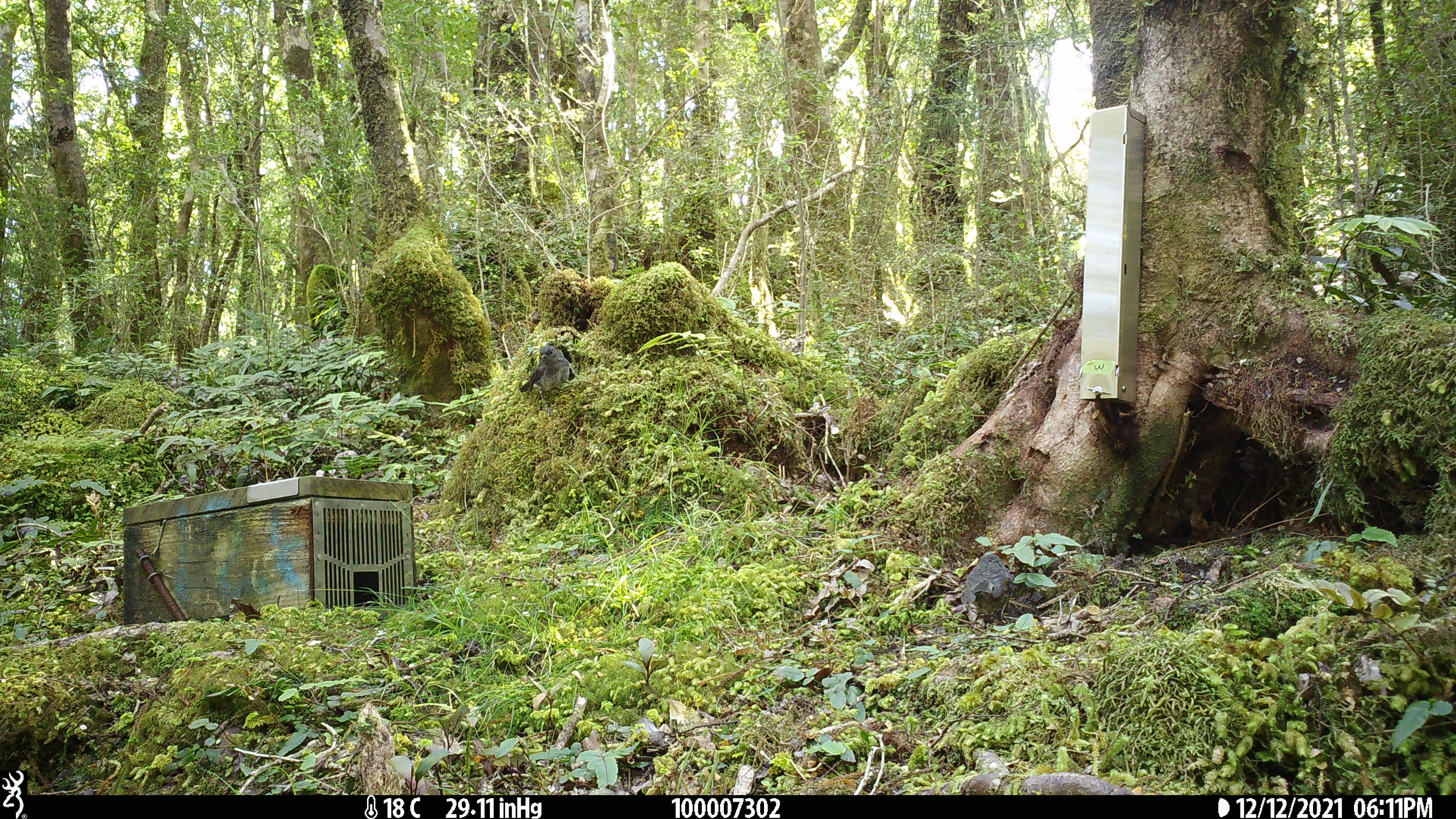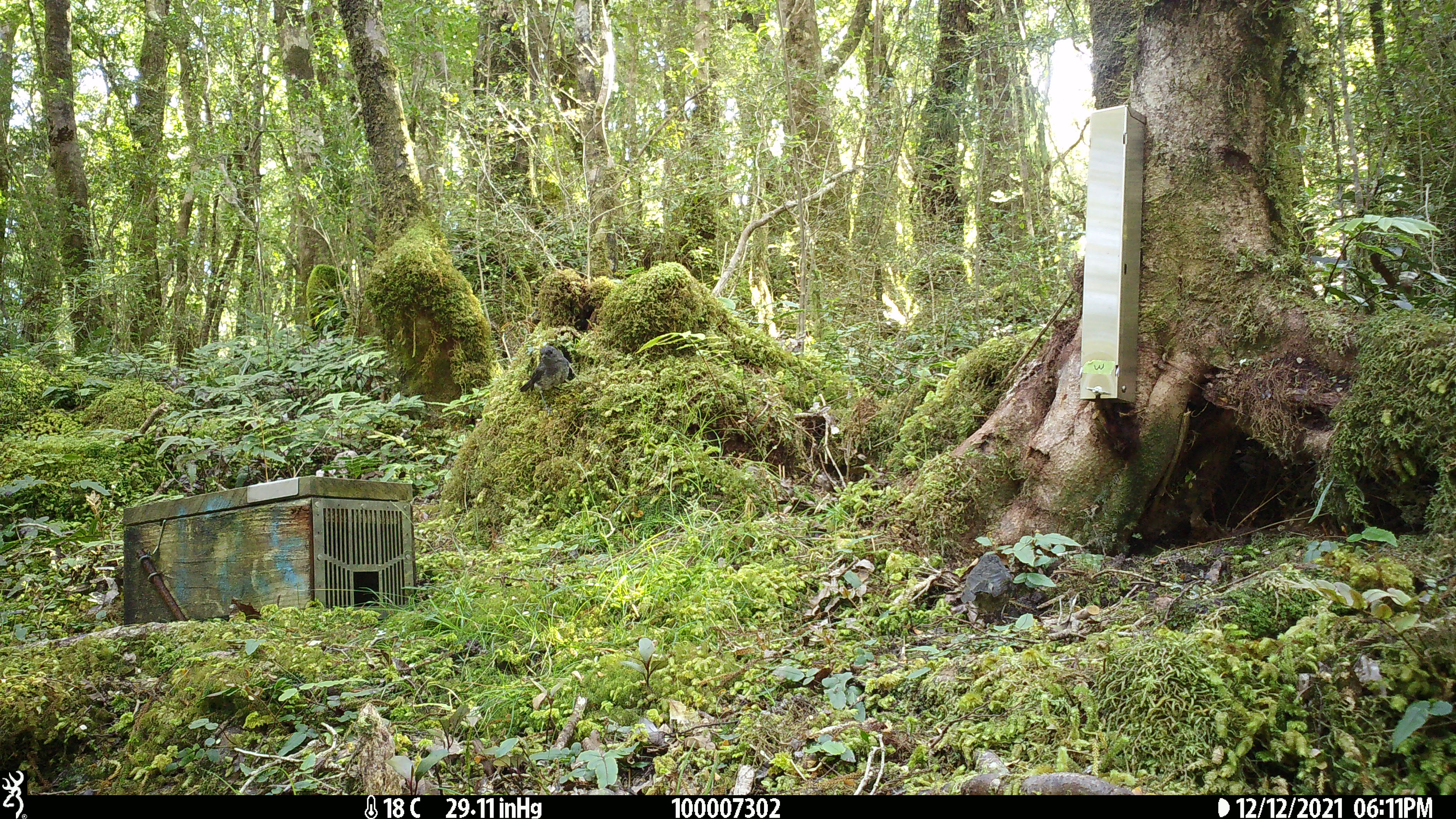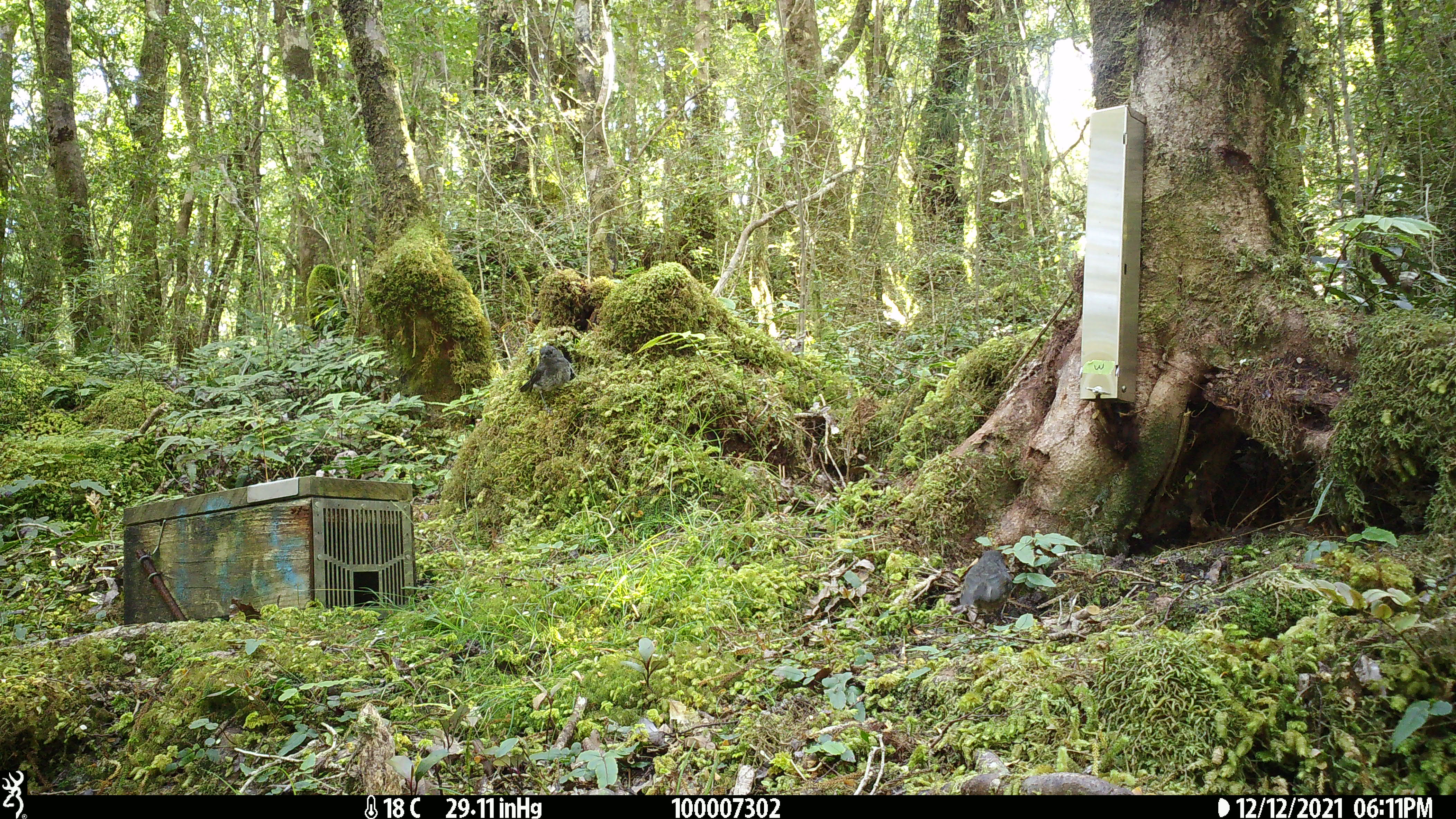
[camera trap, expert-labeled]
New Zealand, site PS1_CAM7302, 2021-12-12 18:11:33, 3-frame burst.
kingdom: Animalia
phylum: Chordata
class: Aves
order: Passeriformes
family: Petroicidae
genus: Petroica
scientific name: Petroica australis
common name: new zealand robin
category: robin